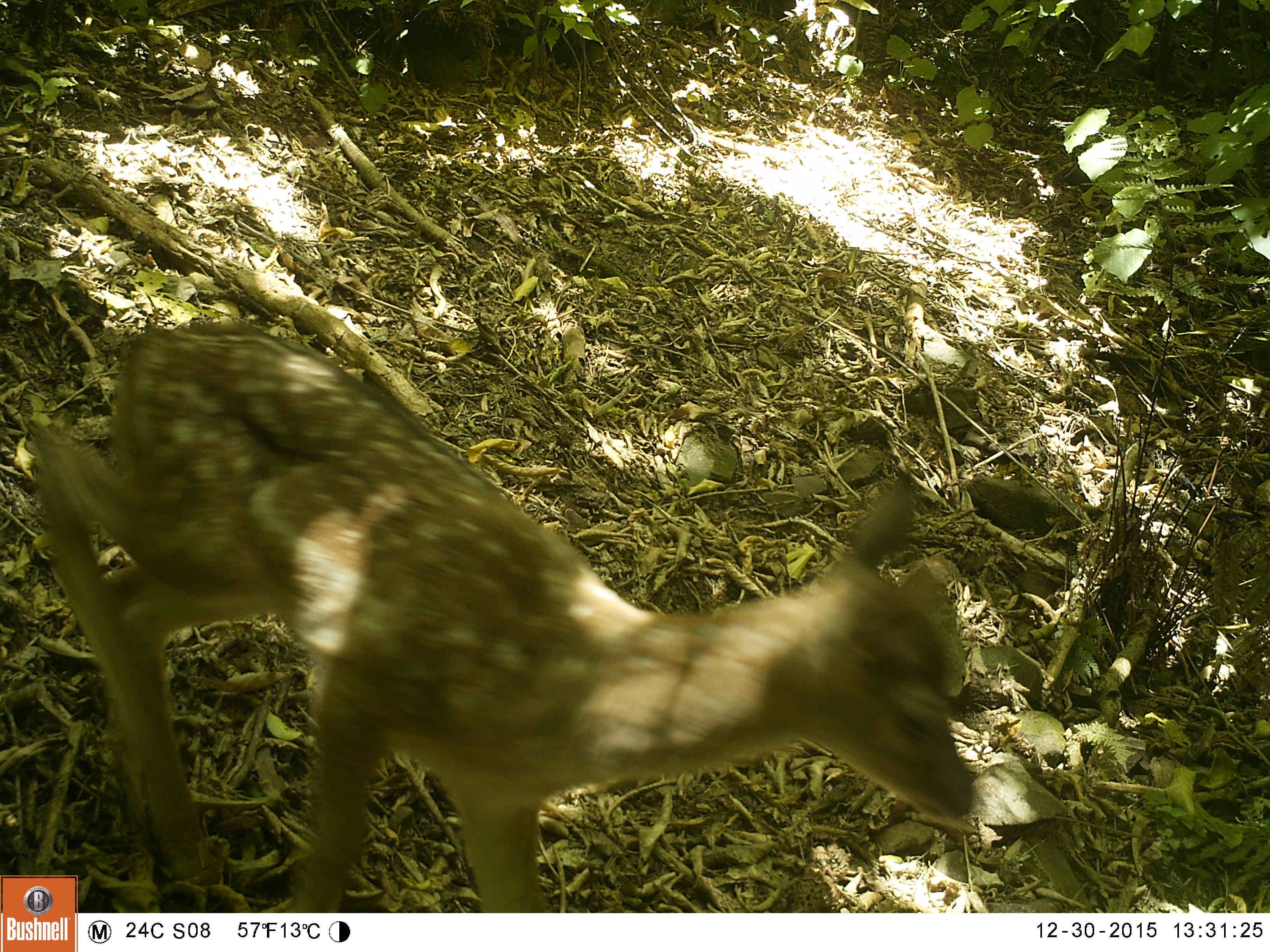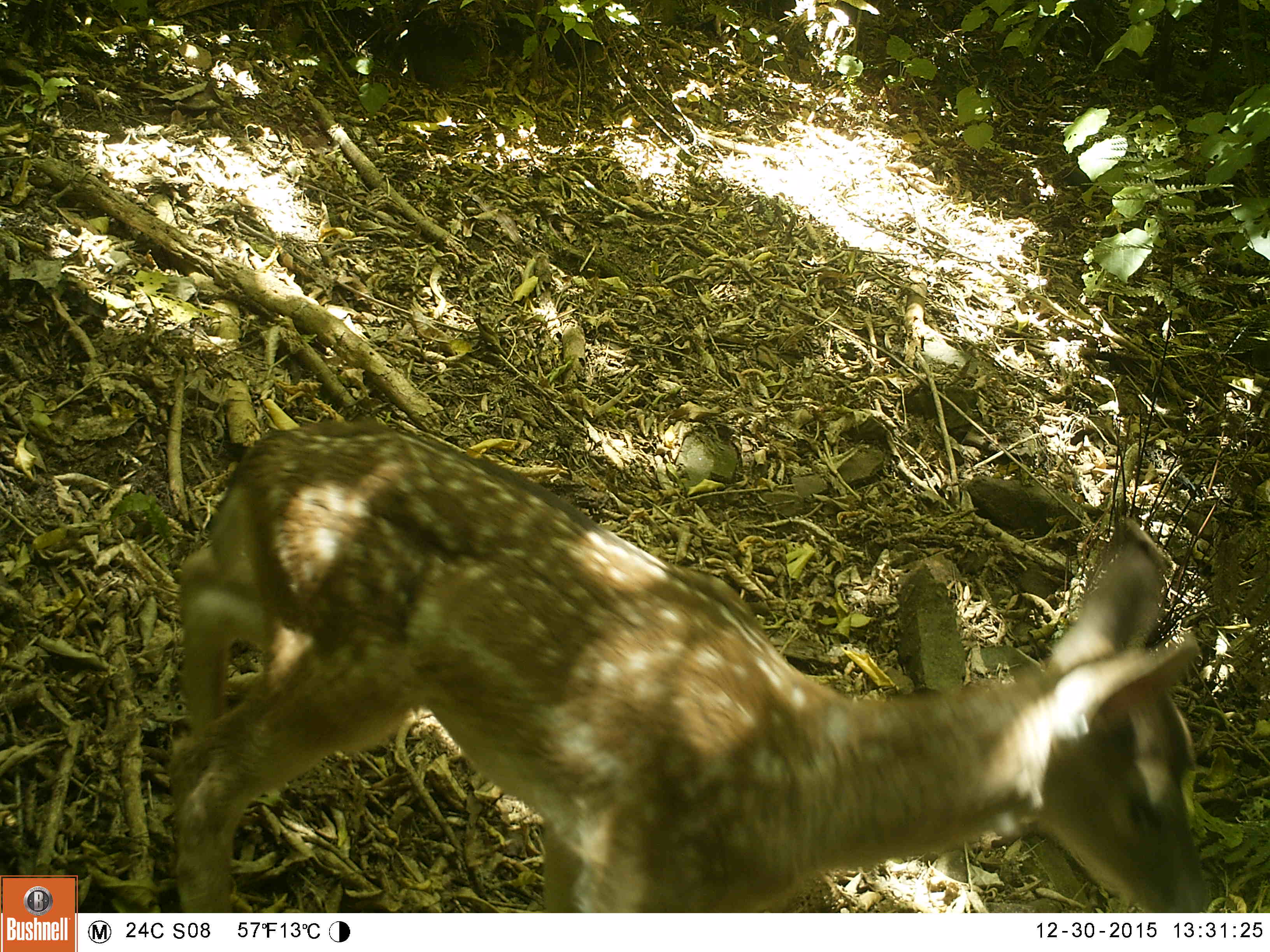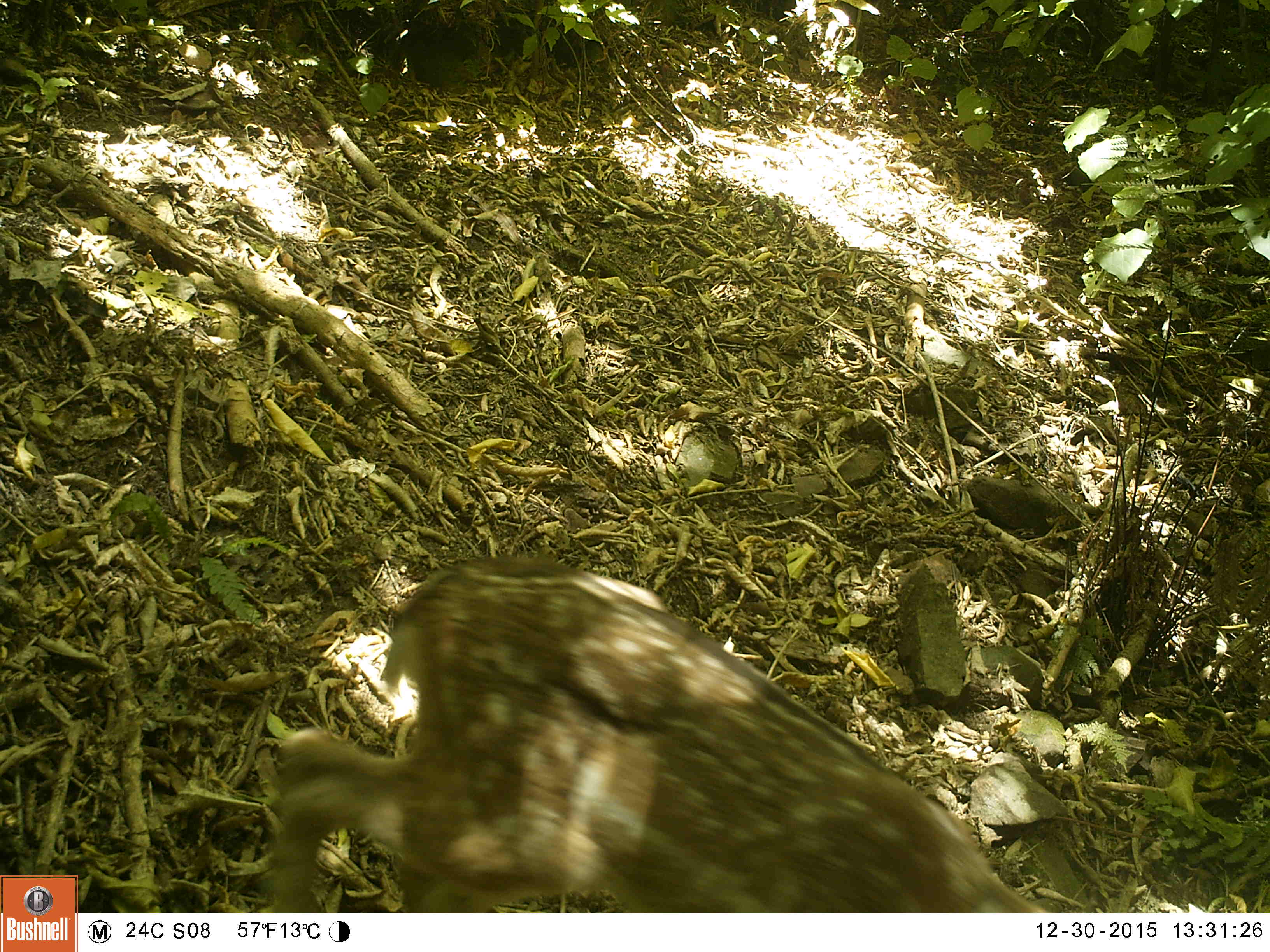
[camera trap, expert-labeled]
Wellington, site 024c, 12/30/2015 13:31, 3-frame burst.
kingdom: Animalia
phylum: Chordata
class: Mammalia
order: Artiodactyla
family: Cervidae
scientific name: Cervini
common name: deer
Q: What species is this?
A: Deer (Cervini).